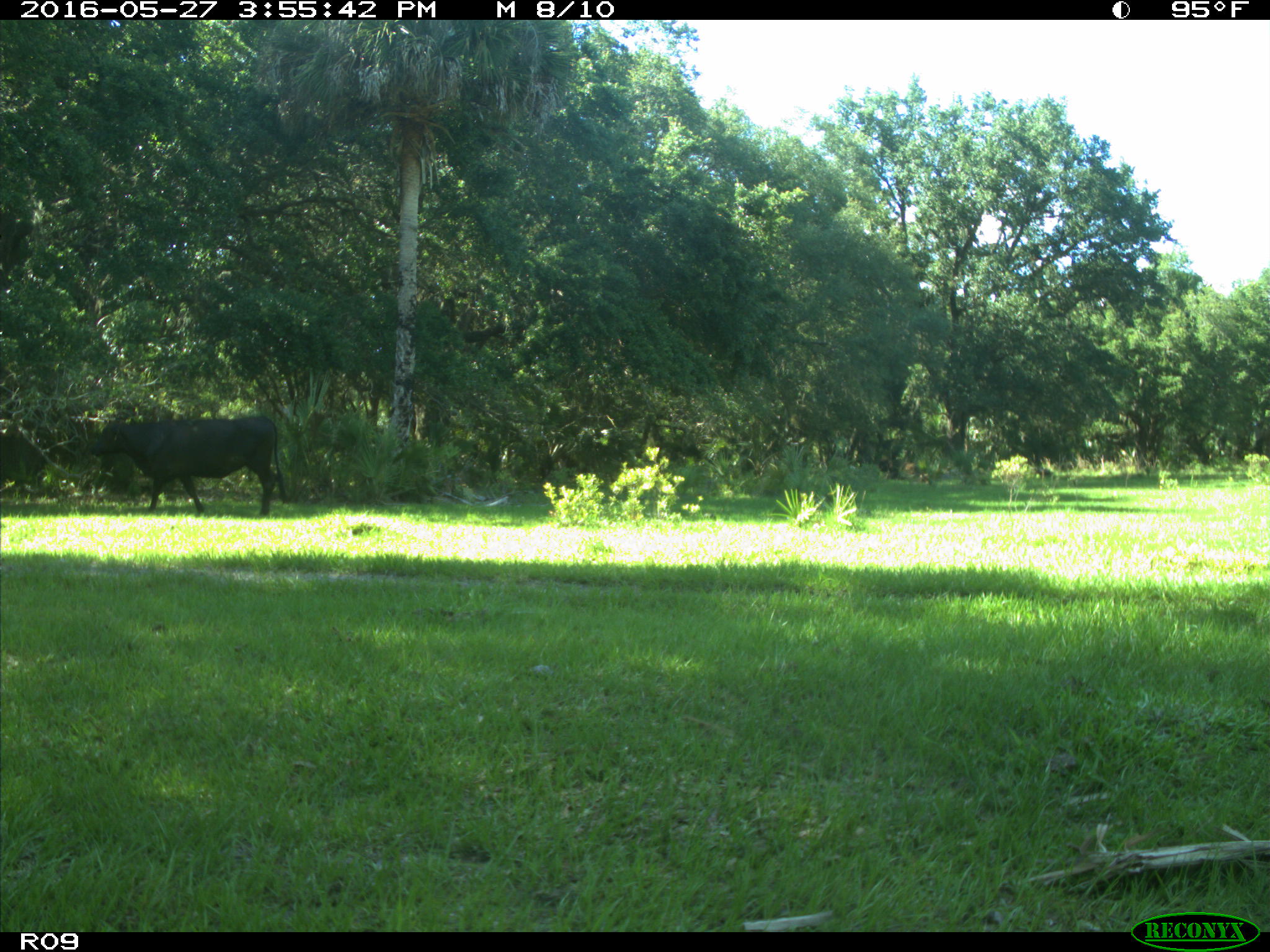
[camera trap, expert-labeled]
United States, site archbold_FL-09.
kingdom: Animalia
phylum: Chordata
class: Mammalia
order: Artiodactyla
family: Bovidae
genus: Bos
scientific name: Bos taurus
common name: domestic cow